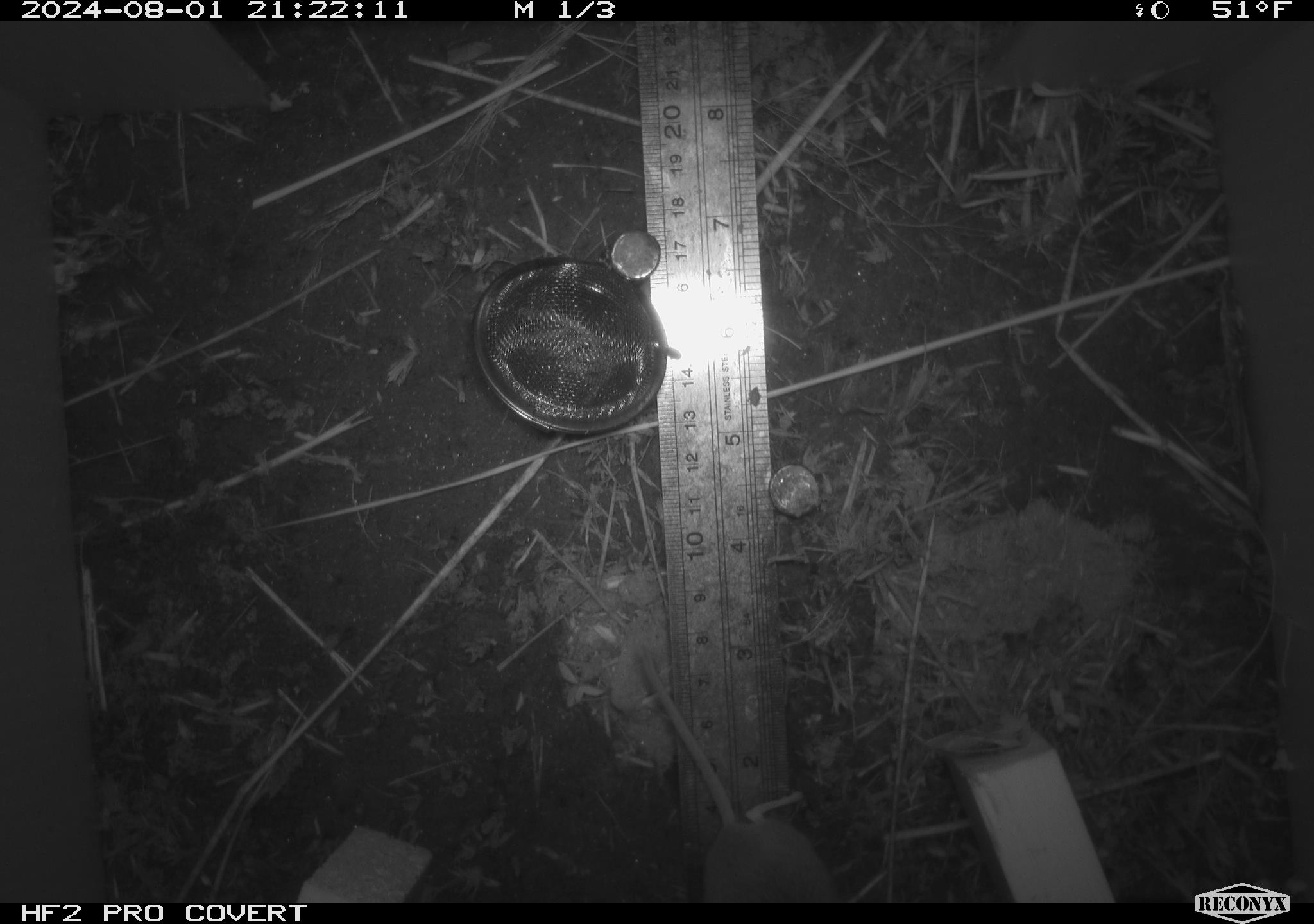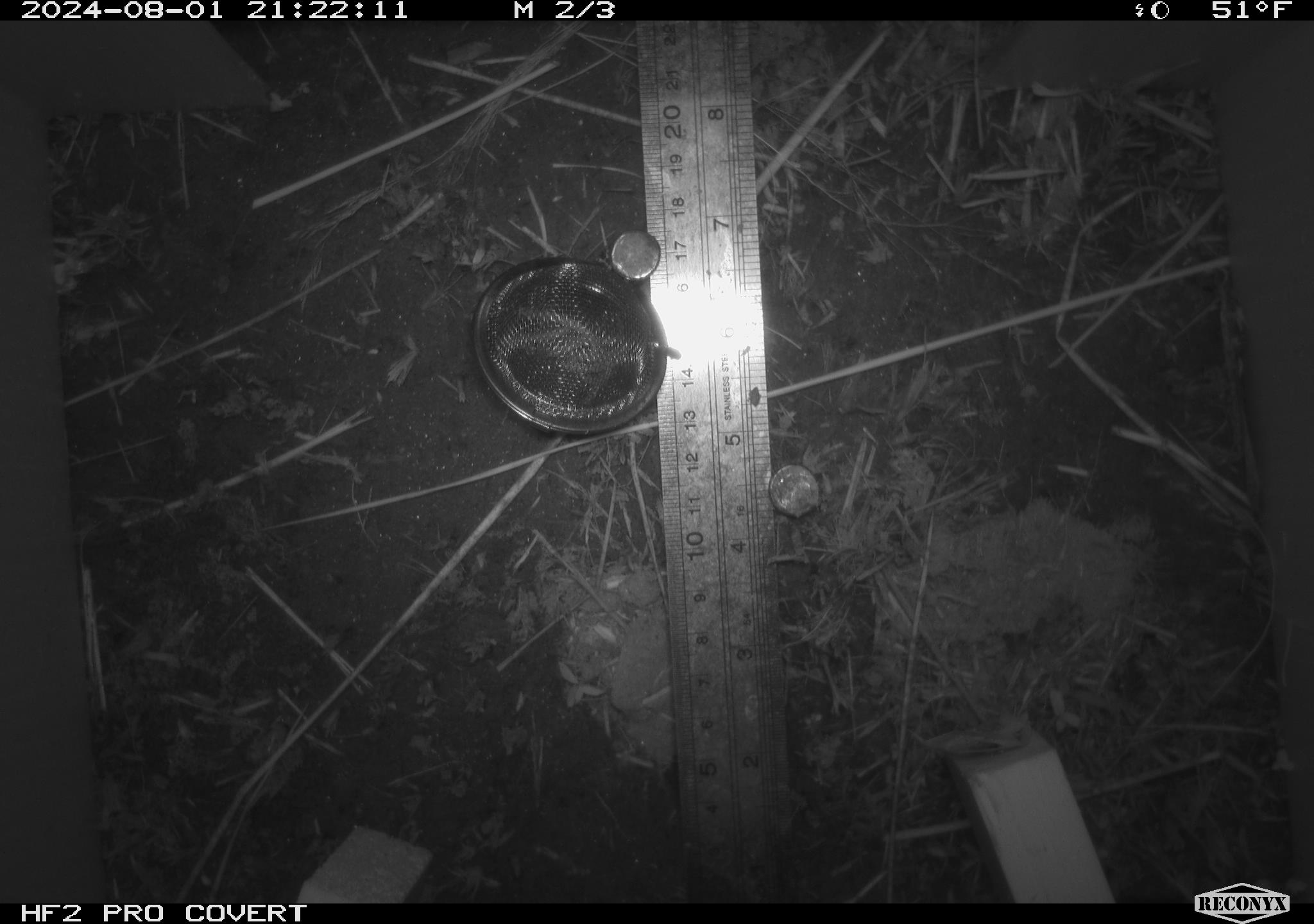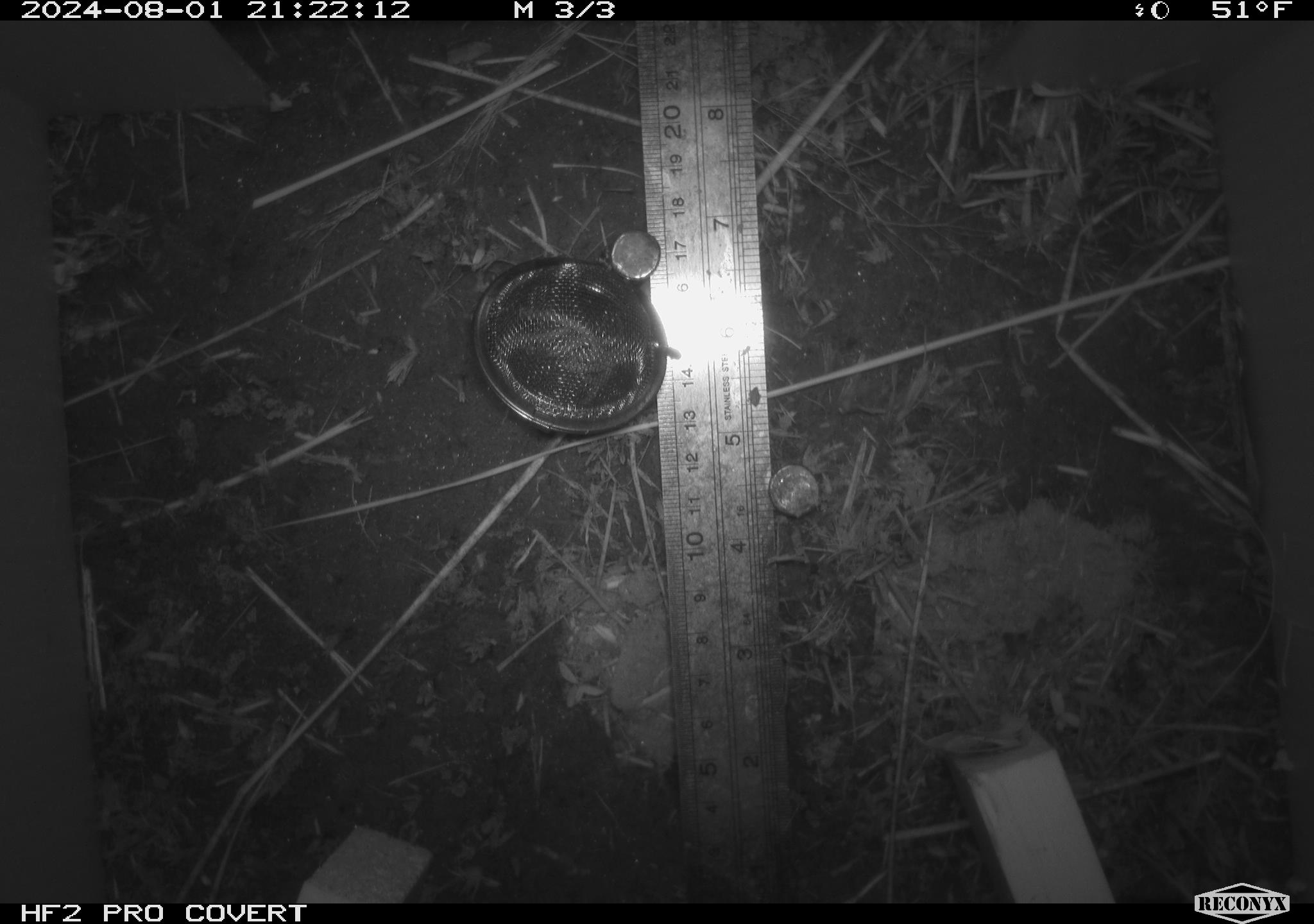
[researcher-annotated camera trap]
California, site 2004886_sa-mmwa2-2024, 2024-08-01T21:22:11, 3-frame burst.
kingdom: Animalia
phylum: Chordata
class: Mammalia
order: Rodentia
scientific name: Rodentia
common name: mouse species